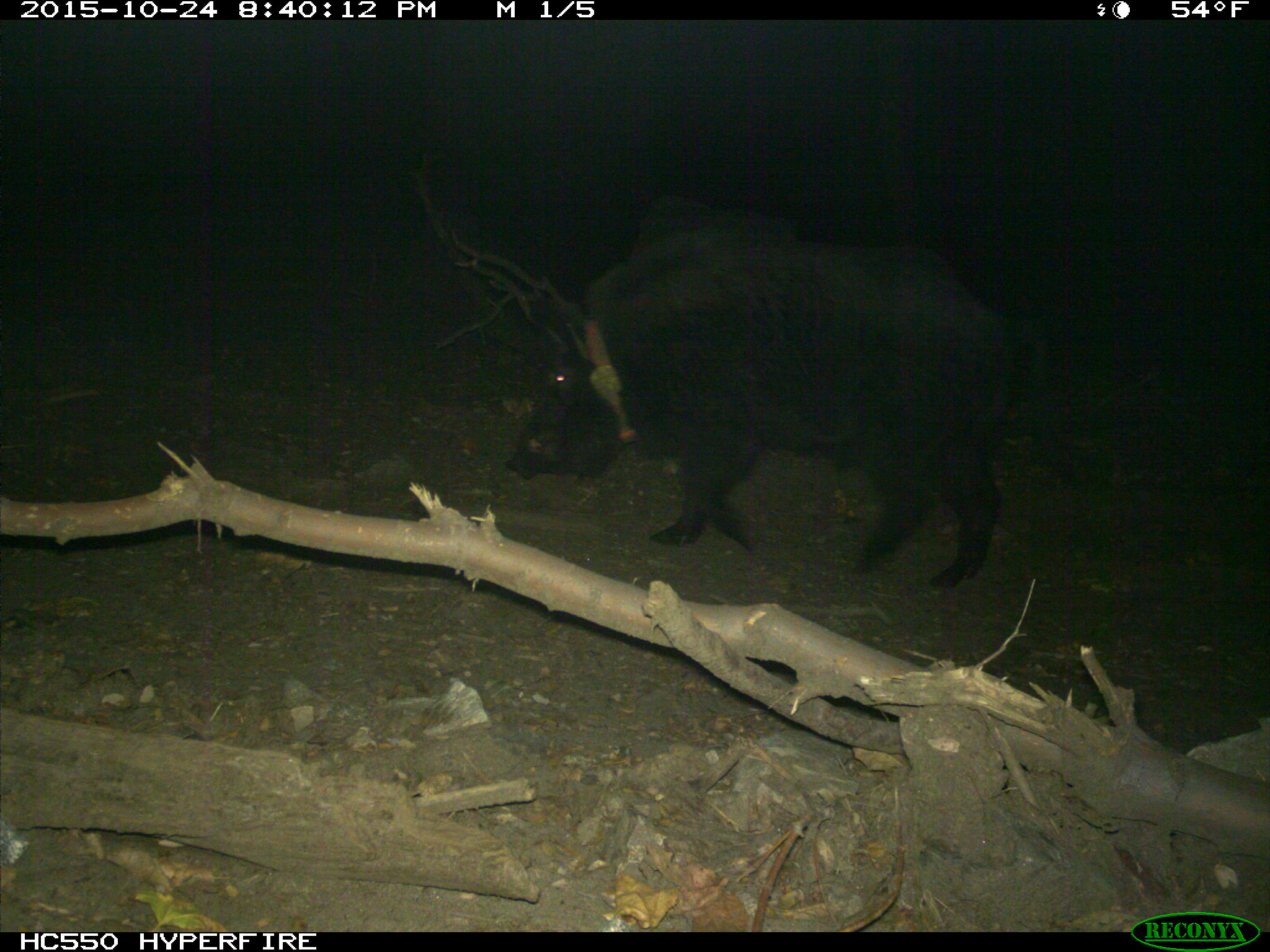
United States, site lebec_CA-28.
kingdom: Animalia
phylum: Chordata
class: Mammalia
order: Artiodactyla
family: Suidae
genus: Sus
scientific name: Sus scrofa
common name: wild boar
Sus scrofa (wild boar).